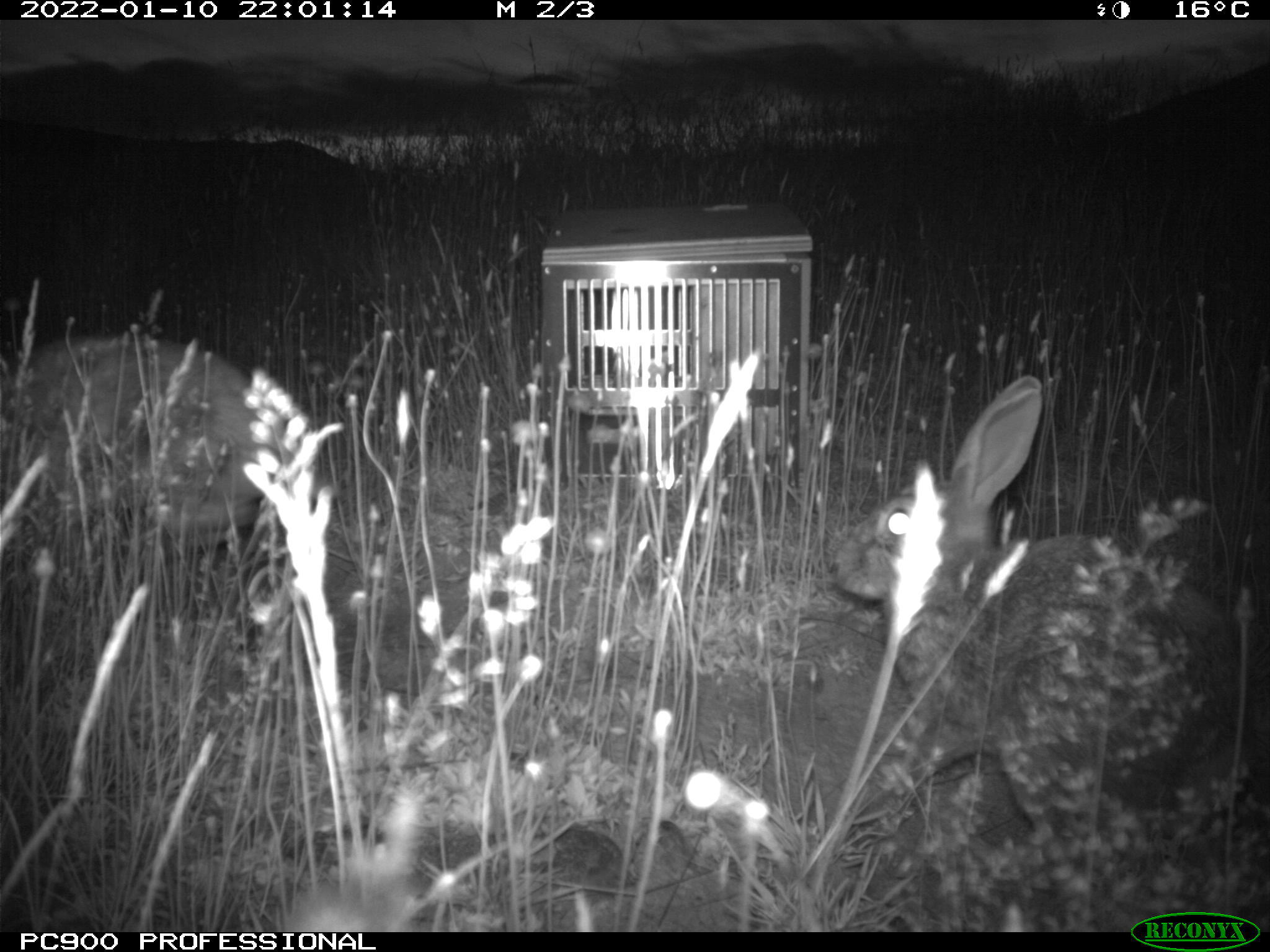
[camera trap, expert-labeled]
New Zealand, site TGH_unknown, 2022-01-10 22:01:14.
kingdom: Animalia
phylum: Chordata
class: Mammalia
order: Lagomorpha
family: Leporidae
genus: Oryctolagus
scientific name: Oryctolagus cuniculus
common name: european rabbit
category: rabbit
Rabbit (european rabbit) (Oryctolagus cuniculus).